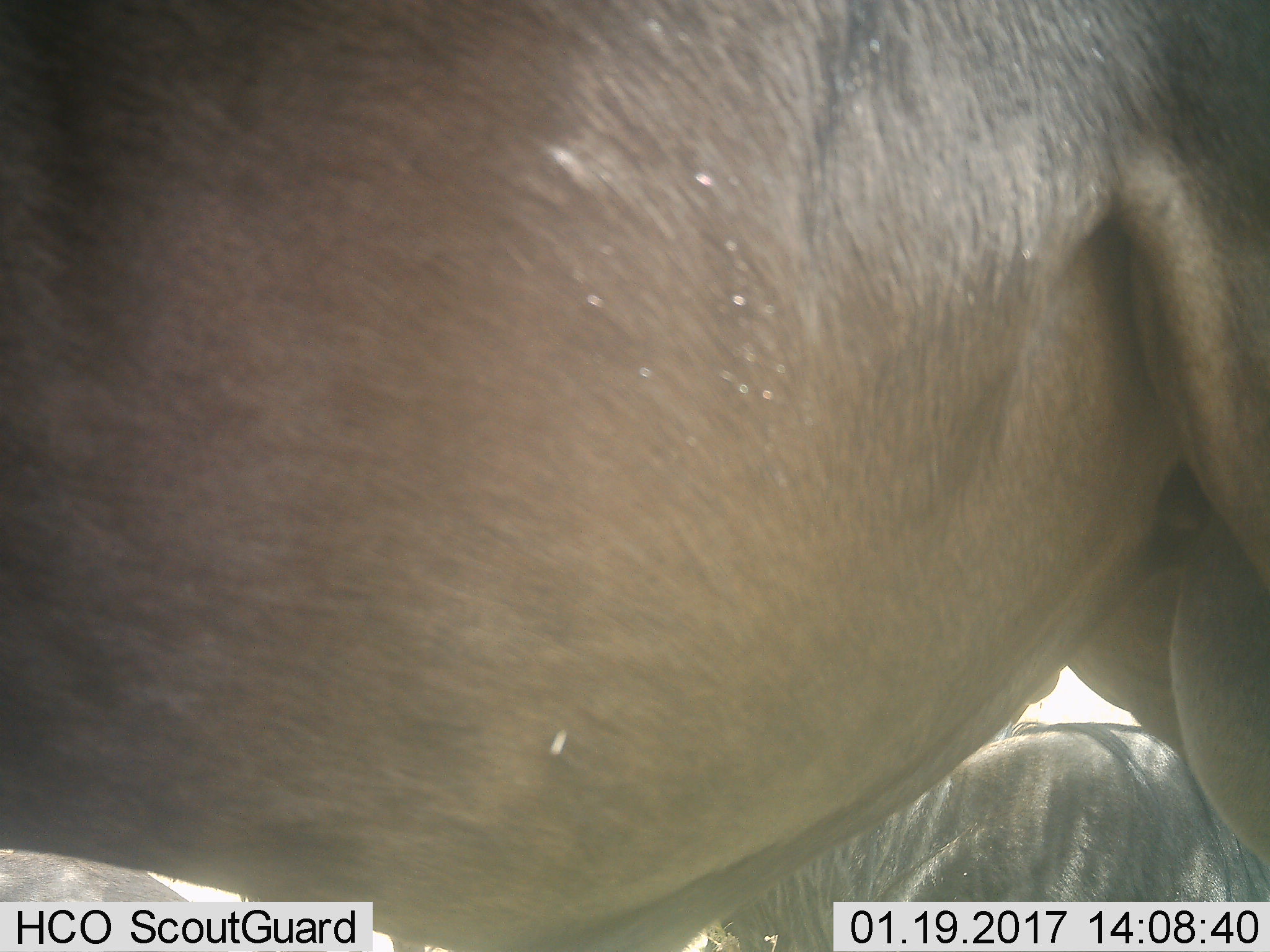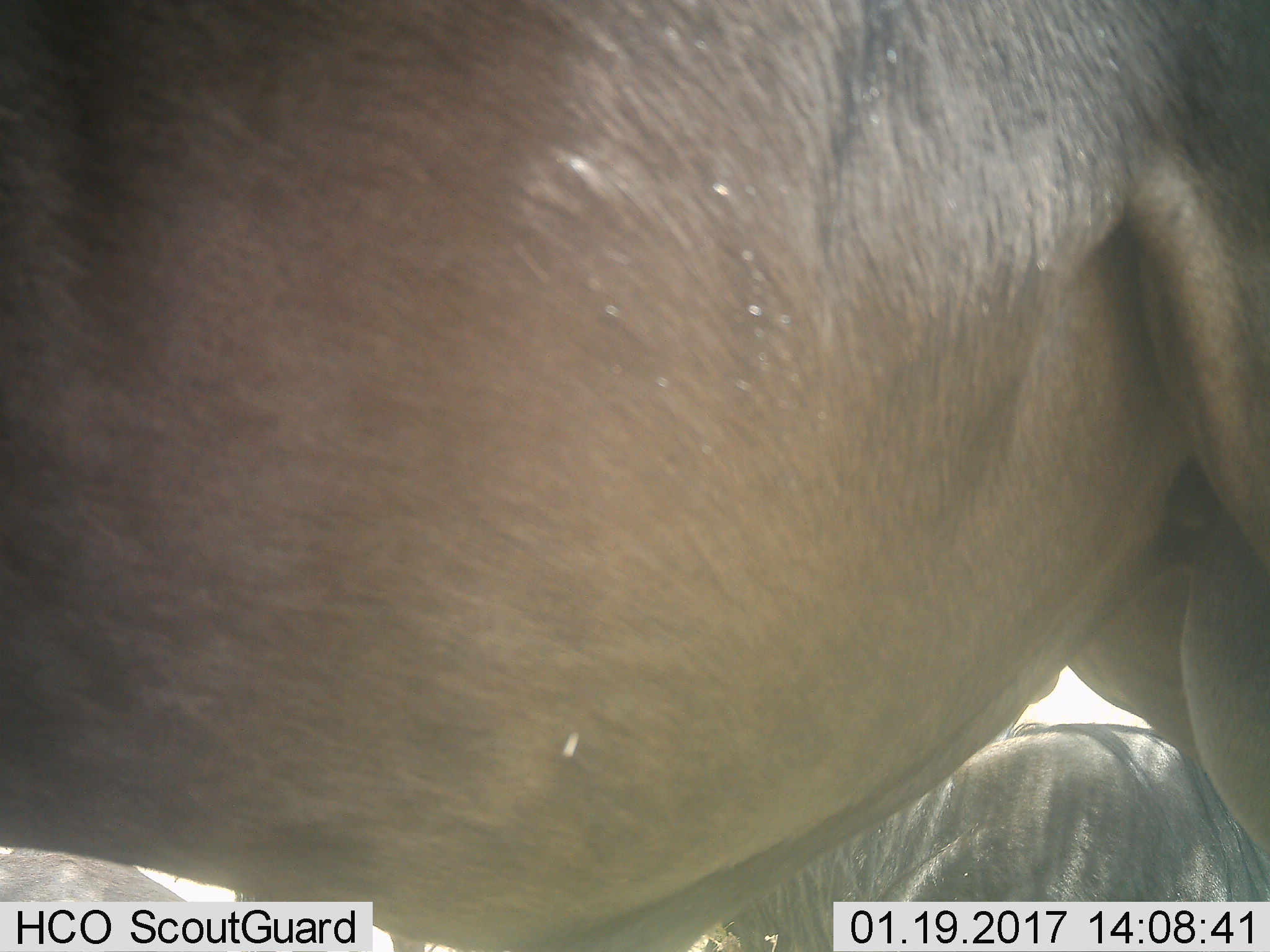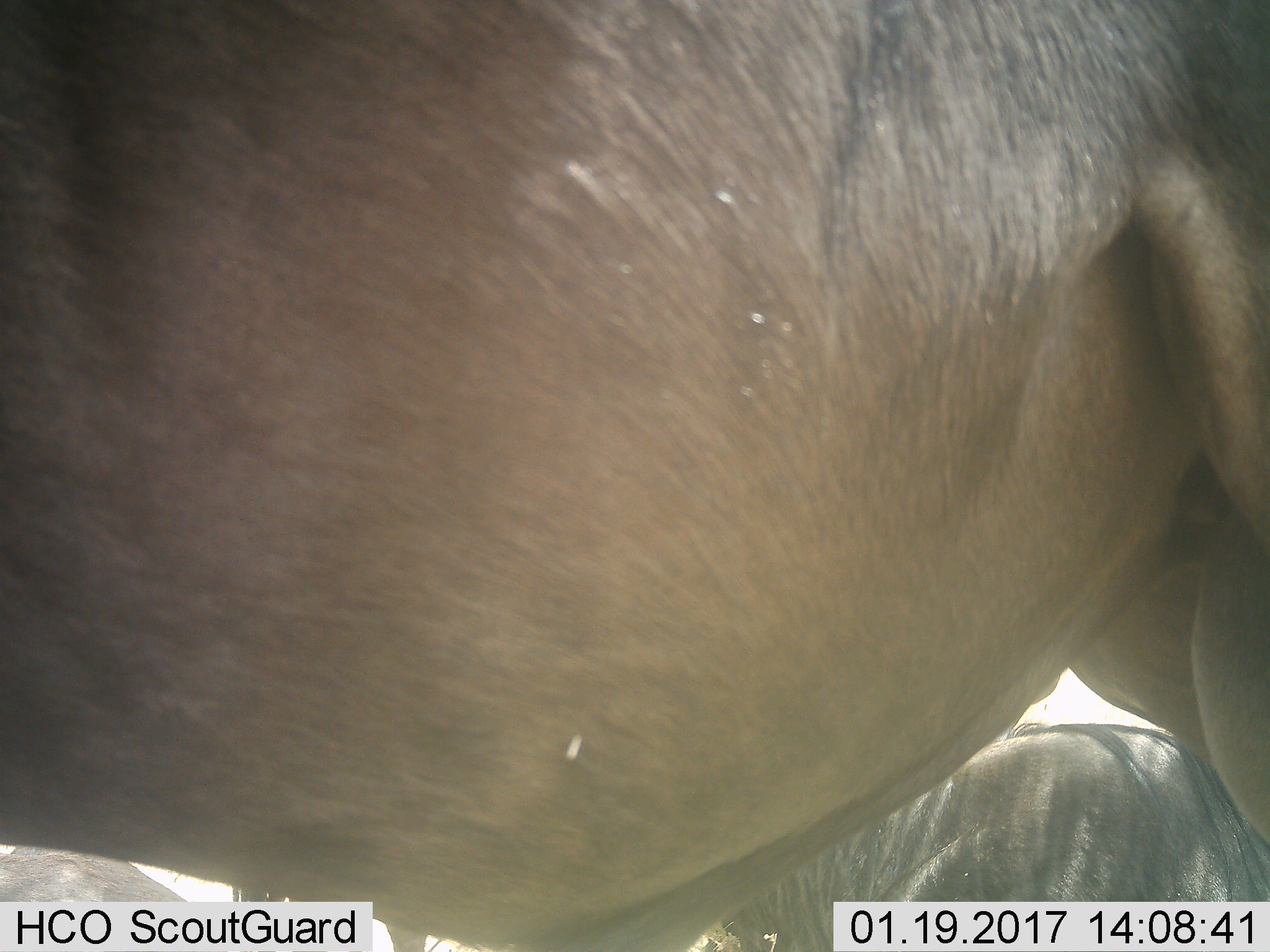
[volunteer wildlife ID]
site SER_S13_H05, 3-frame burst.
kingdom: Animalia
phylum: Chordata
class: Mammalia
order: Artiodactyla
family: Bovidae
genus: Connochaetes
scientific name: Connochaetes taurinus taurinus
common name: blue wildebeest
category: wildebeestblue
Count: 2.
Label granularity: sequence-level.